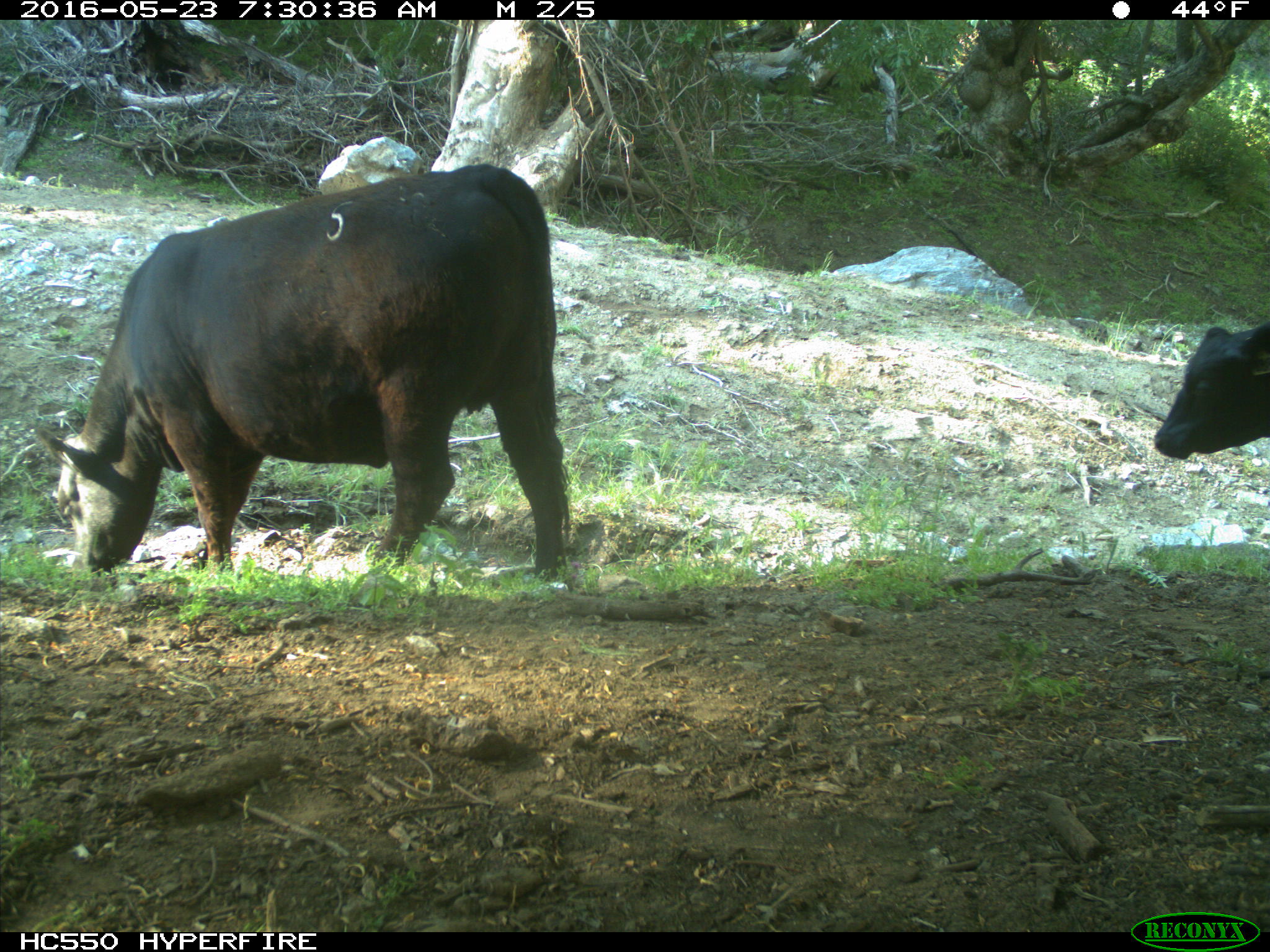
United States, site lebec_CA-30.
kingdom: Animalia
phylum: Chordata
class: Mammalia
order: Artiodactyla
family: Bovidae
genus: Bos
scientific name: Bos taurus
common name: domestic cow